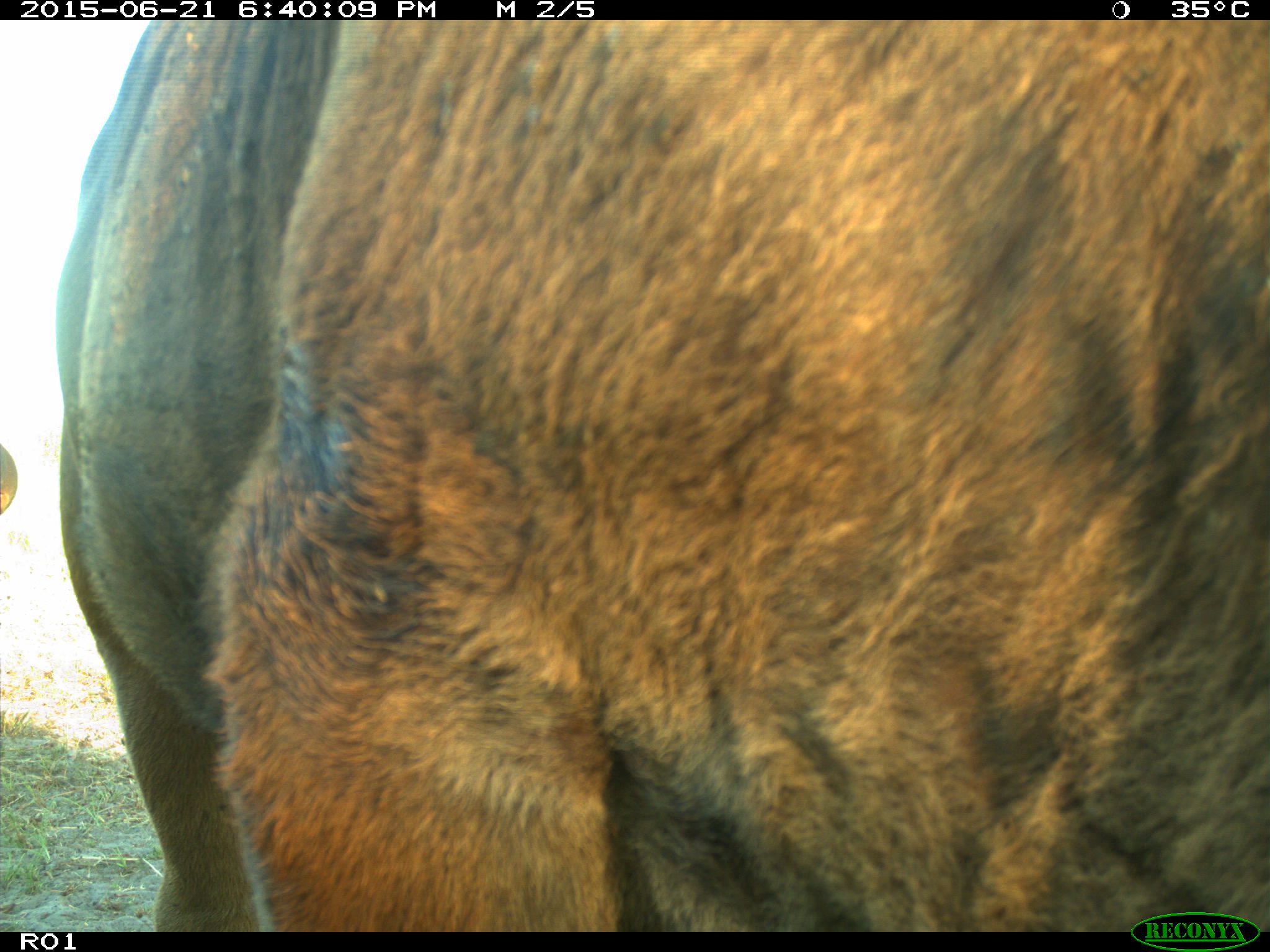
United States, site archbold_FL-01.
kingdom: Animalia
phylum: Chordata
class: Mammalia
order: Artiodactyla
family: Bovidae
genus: Bos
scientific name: Bos taurus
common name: domestic cow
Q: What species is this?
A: Bos taurus (domestic cow).